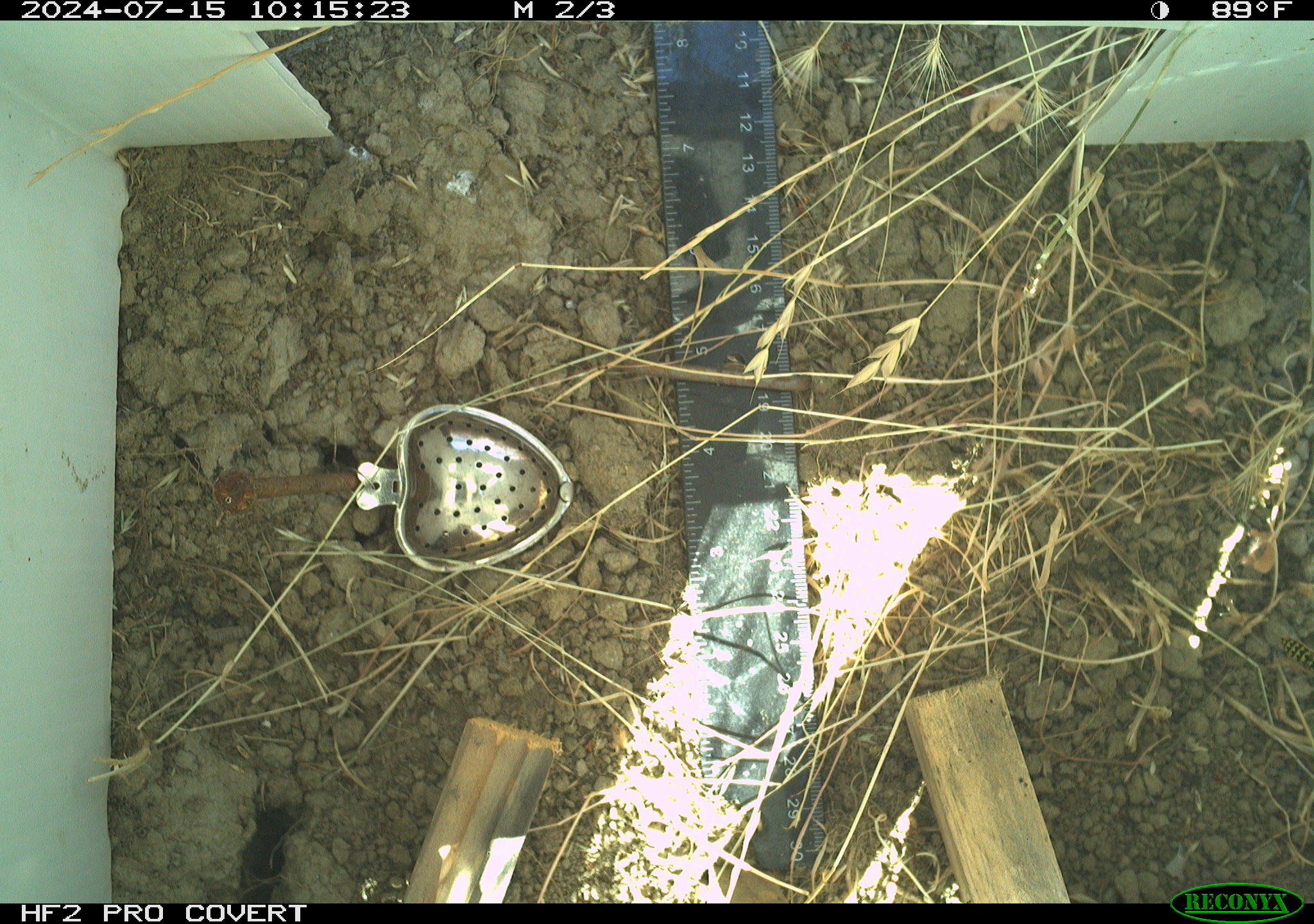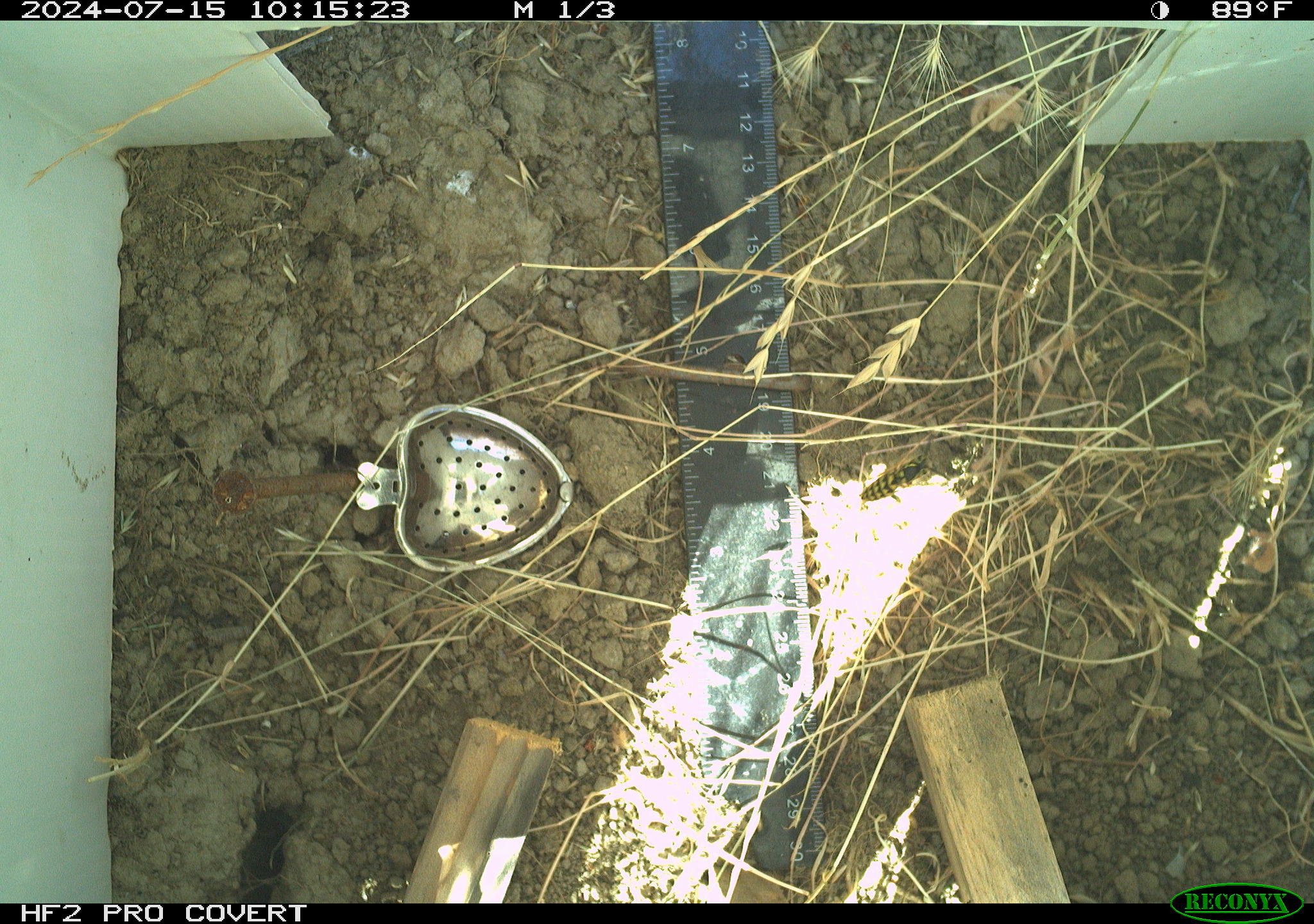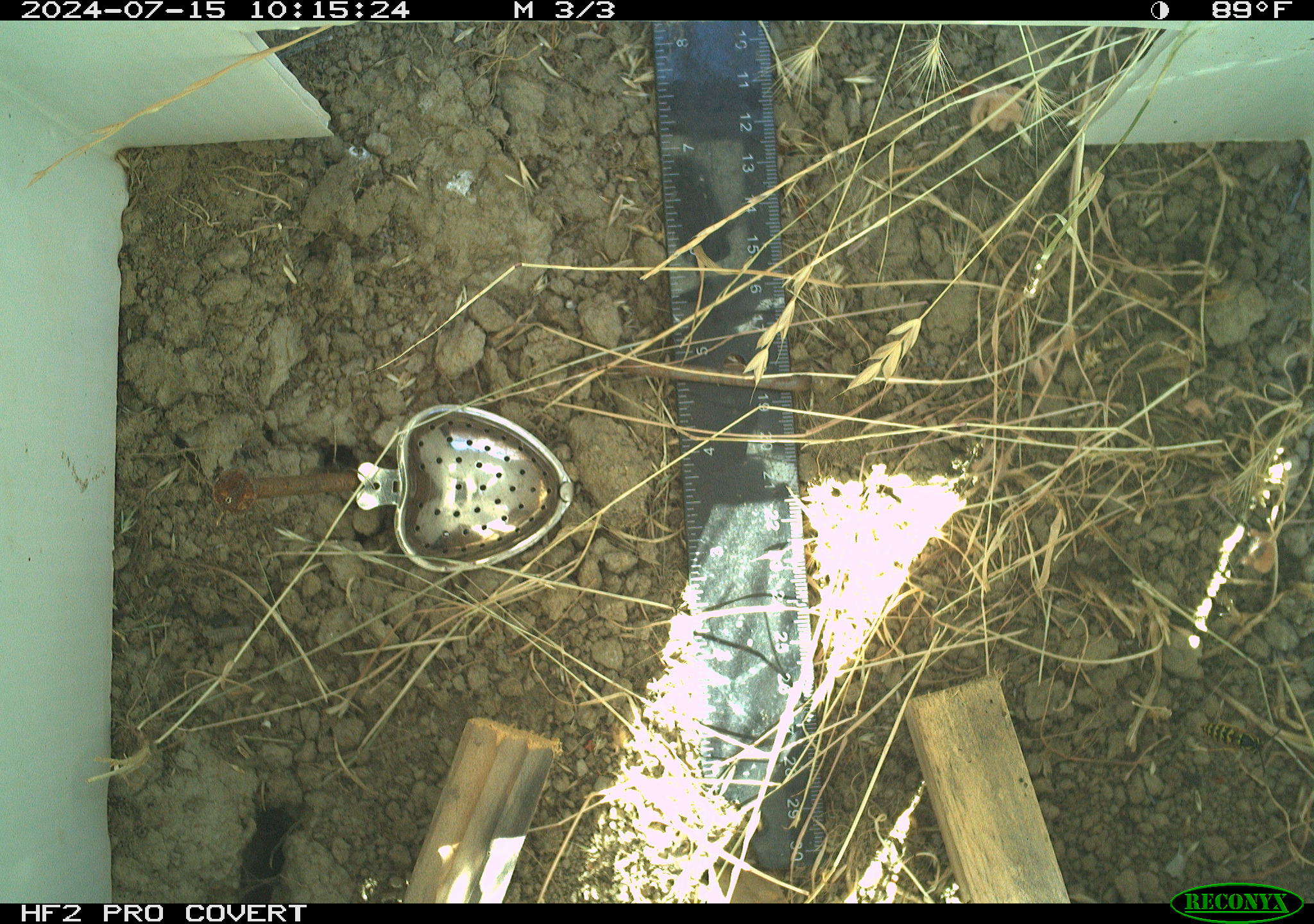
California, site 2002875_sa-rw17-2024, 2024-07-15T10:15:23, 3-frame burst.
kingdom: Animalia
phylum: Arthropoda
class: Insecta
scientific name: Insecta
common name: insect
Insect (Insecta).